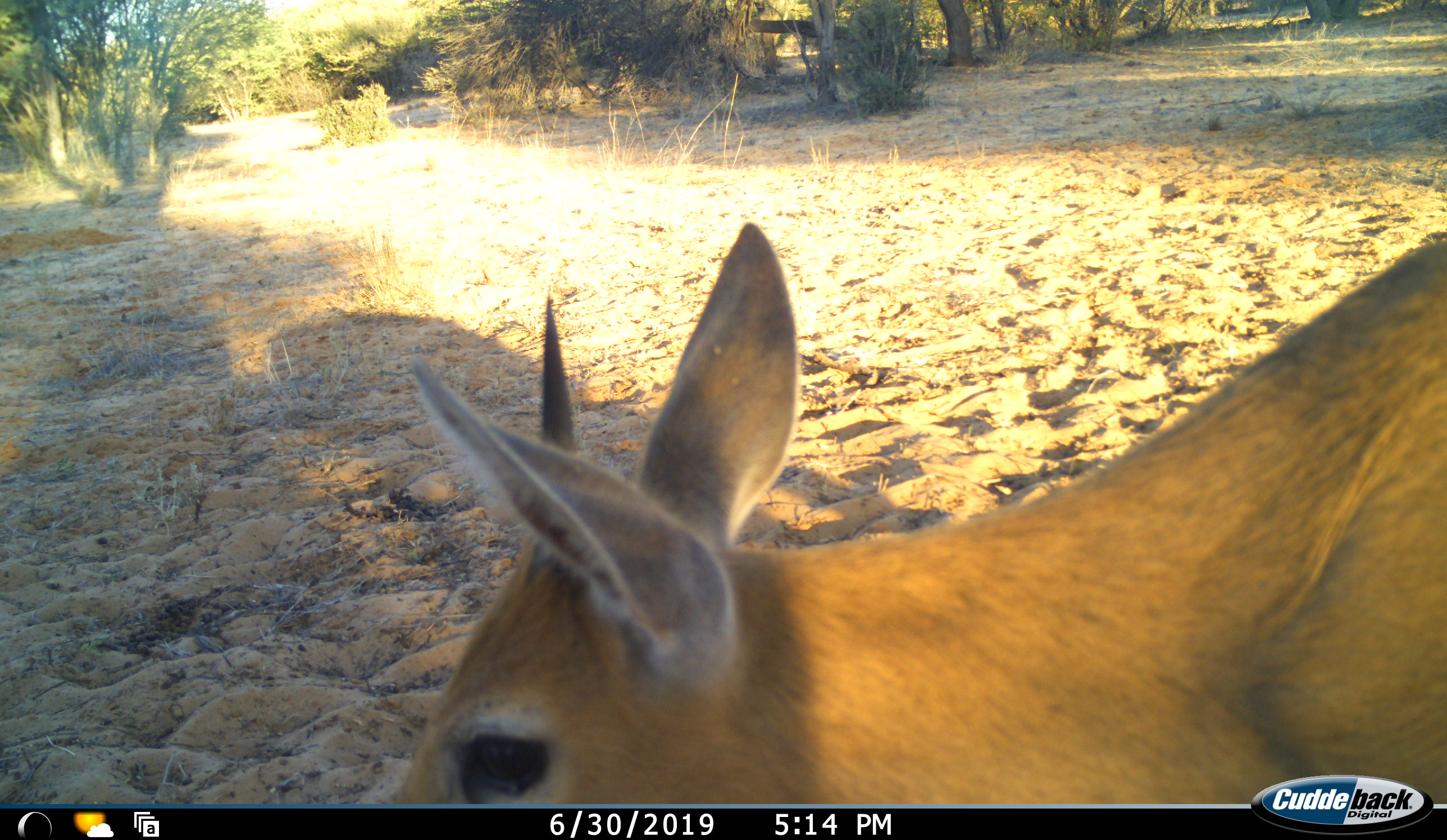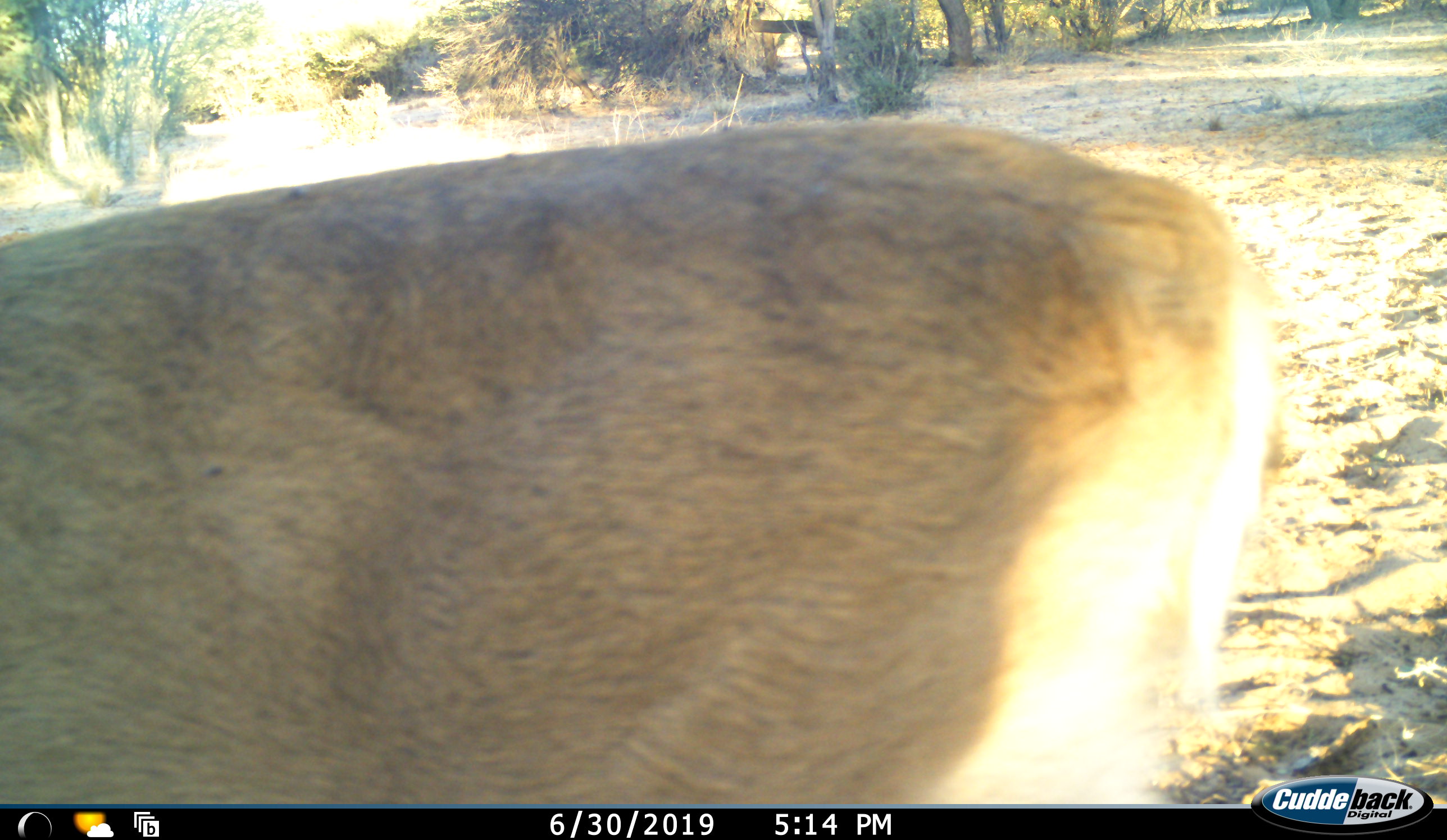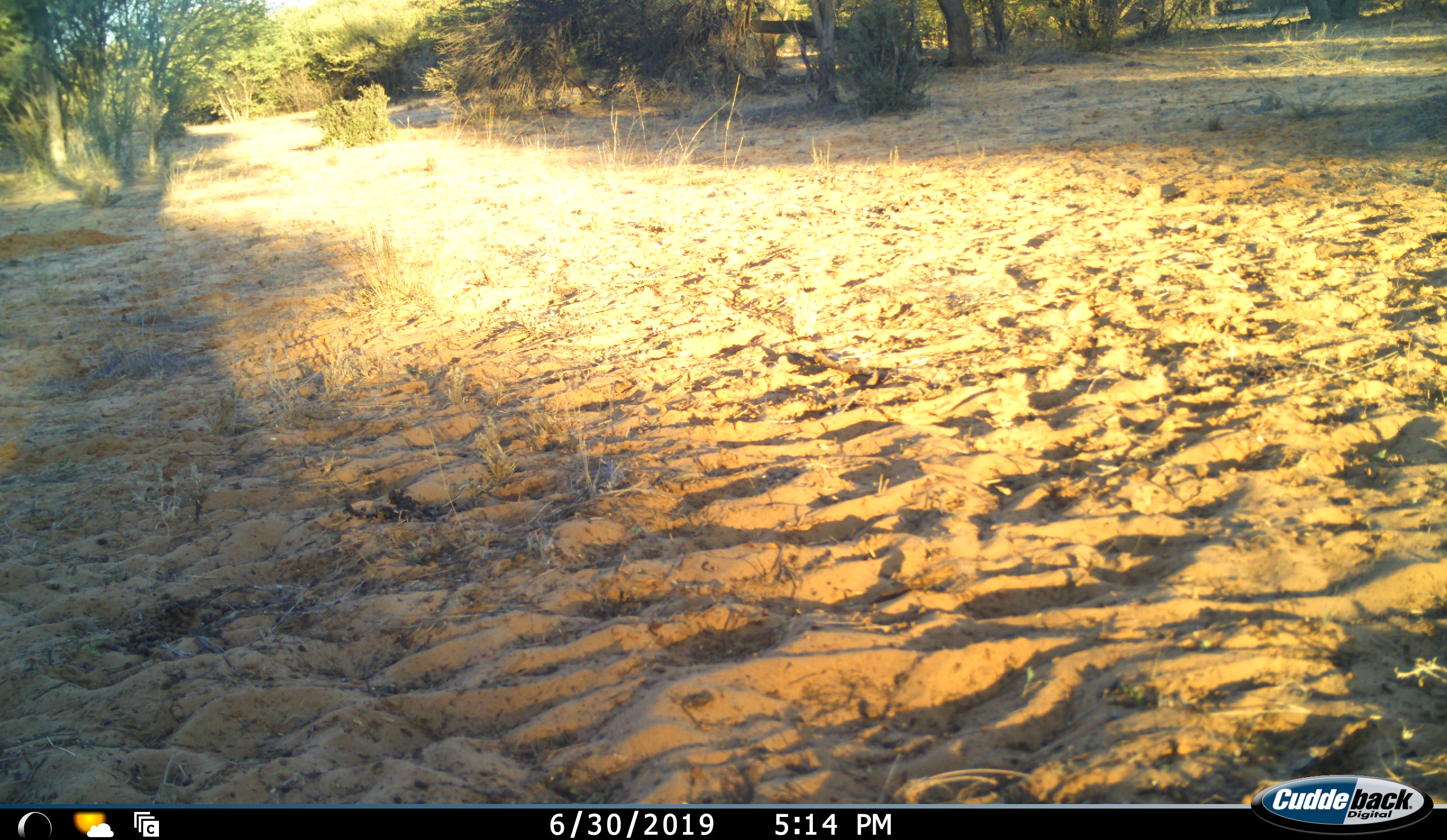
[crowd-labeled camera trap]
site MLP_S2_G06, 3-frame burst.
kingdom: Animalia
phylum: Chordata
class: Mammalia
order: Artiodactyla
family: Bovidae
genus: Aepyceros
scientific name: Aepyceros melampus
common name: impala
Impala (Aepyceros melampus), count 1. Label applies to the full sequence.